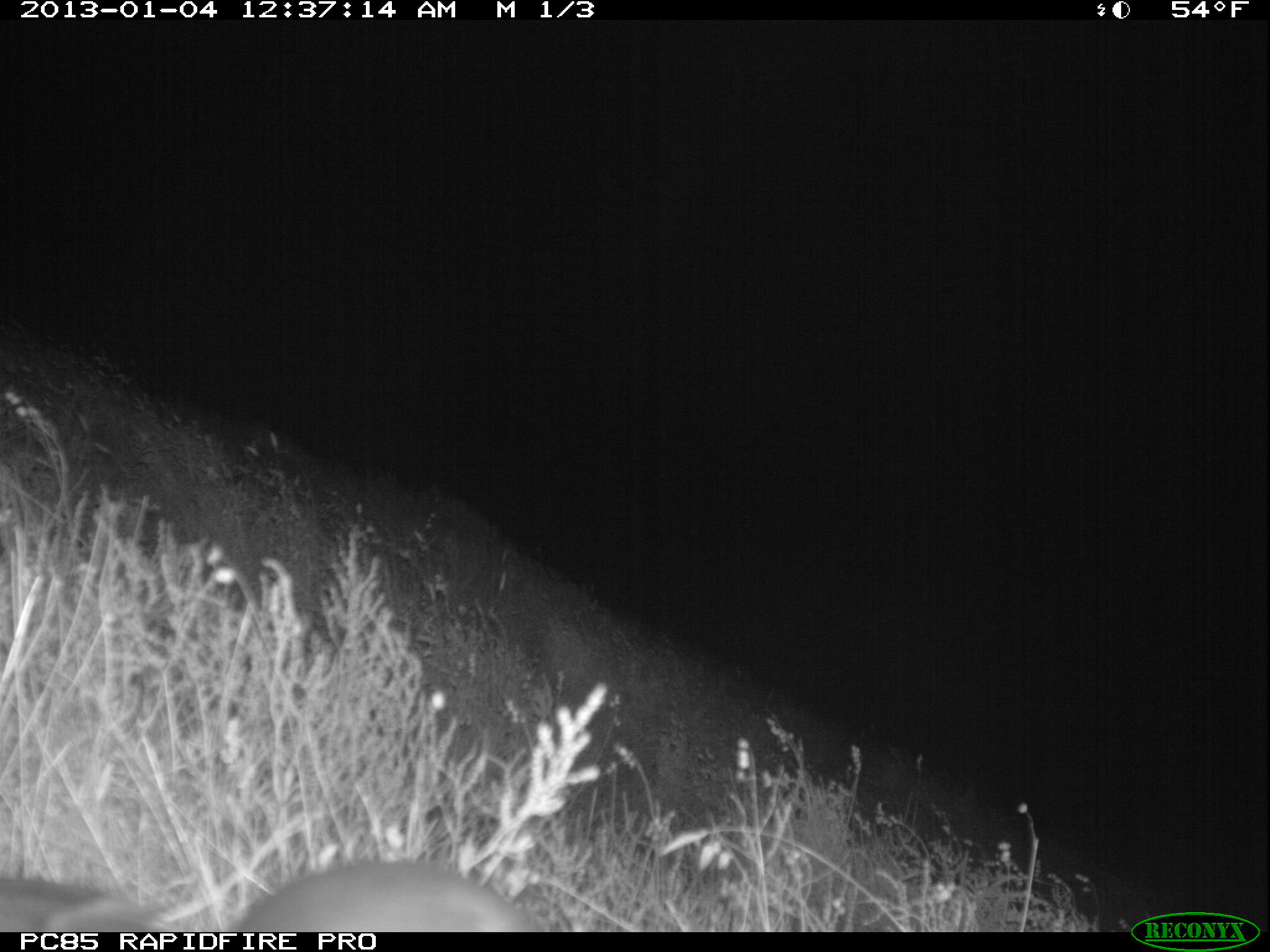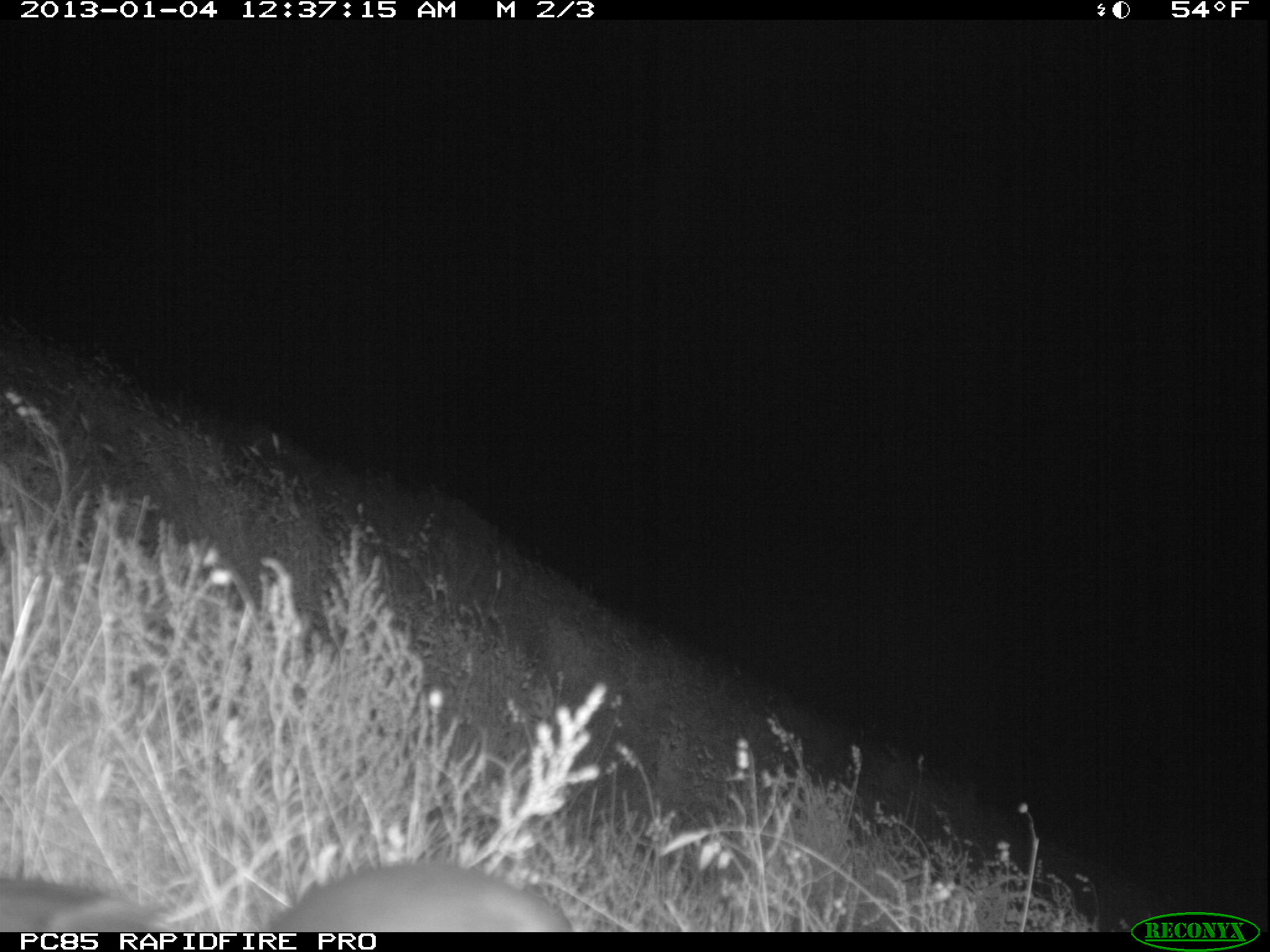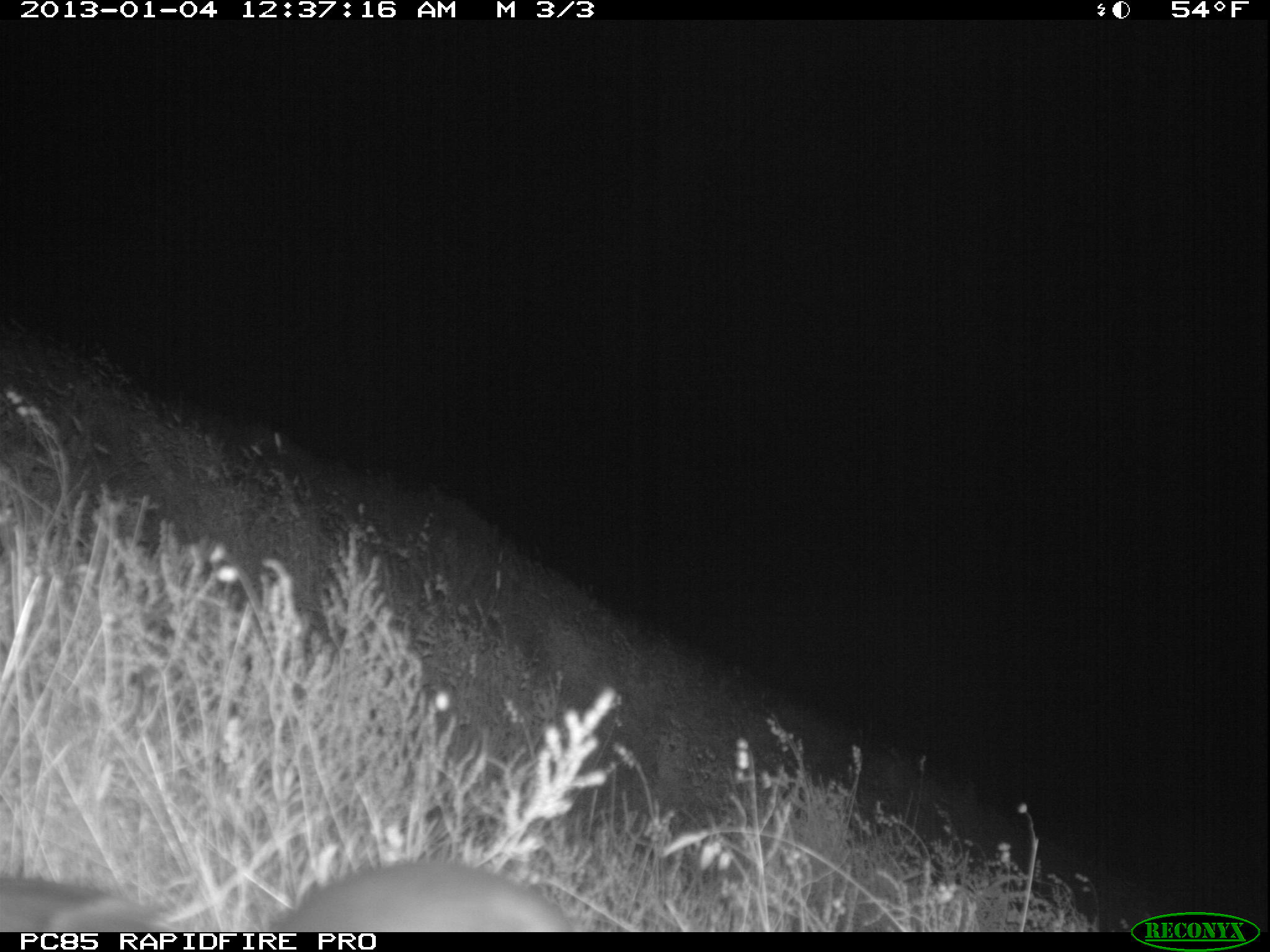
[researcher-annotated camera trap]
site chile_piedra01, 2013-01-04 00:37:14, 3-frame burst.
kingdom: Animalia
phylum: Chordata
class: Aves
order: Procellariiformes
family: Procellariidae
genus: Calonectris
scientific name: Calonectris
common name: shearwater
Shearwater (Calonectris).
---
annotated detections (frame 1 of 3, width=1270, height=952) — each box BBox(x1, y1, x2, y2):
shearwater: BBox(0, 860, 538, 933)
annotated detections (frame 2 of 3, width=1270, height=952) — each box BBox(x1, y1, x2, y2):
shearwater: BBox(0, 860, 579, 934)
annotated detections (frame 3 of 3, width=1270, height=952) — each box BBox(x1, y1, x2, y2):
shearwater: BBox(0, 860, 582, 933)